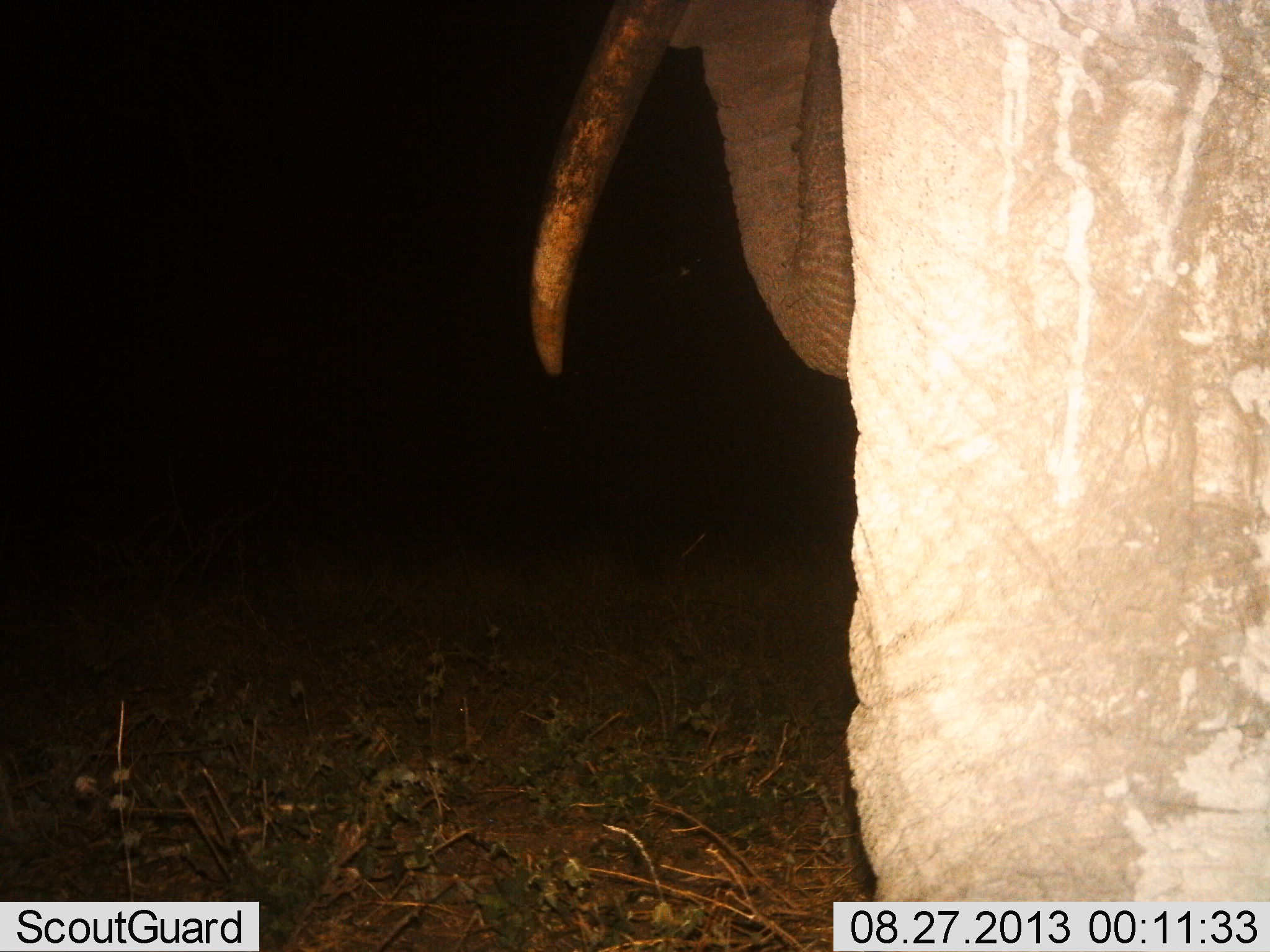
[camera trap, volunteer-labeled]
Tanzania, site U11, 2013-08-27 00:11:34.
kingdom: Animalia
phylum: Chordata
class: Mammalia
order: Proboscidea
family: Elephantidae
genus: Loxodonta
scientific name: Loxodonta africana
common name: african bush elephant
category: elephant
Elephant (african bush elephant) (Loxodonta africana), count 1. Behavior (volunteer vote fractions): standing 88%, resting 0%, moving 9%, interacting 0%. Young present (vote fraction): 0%. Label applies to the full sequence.